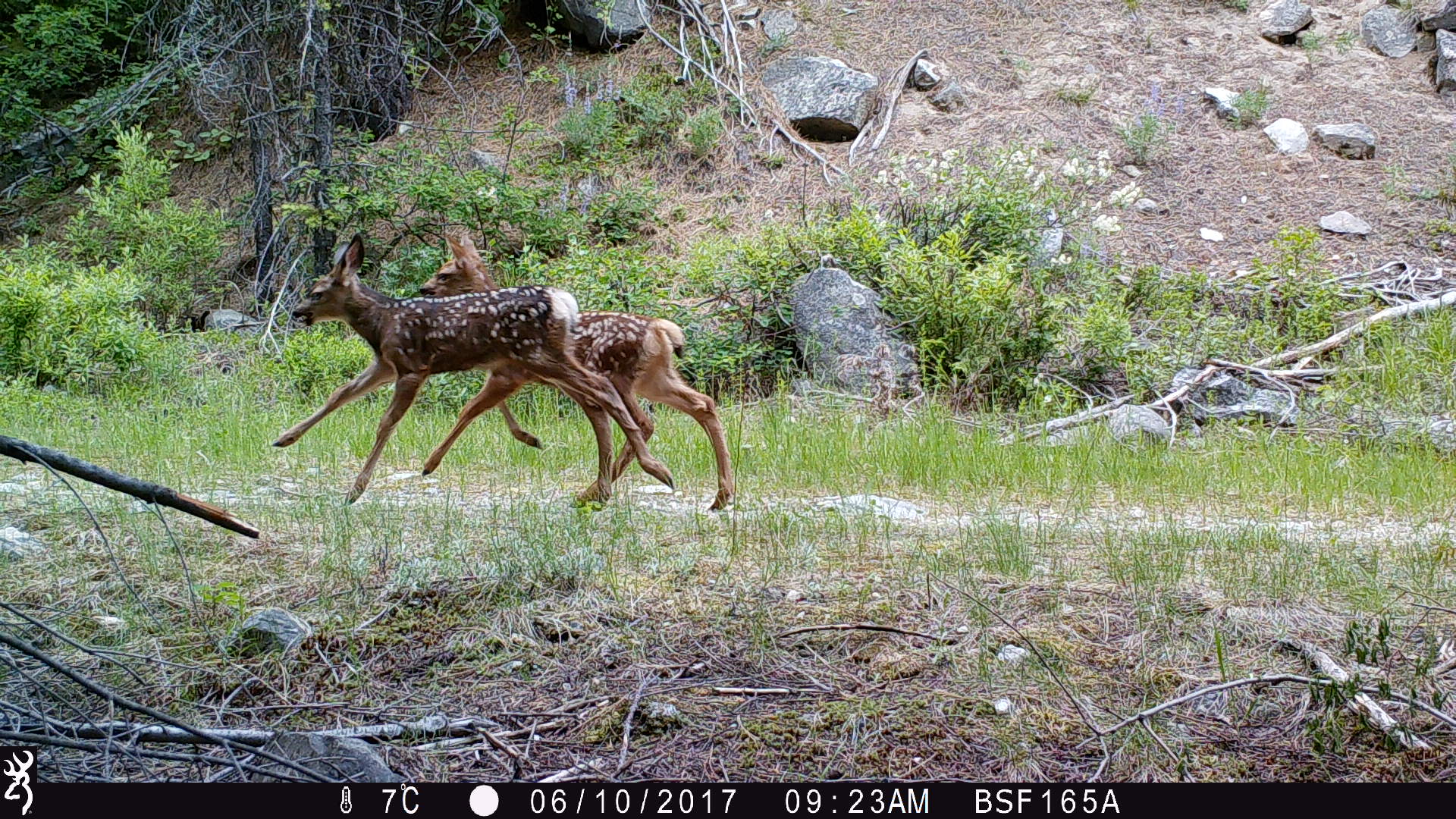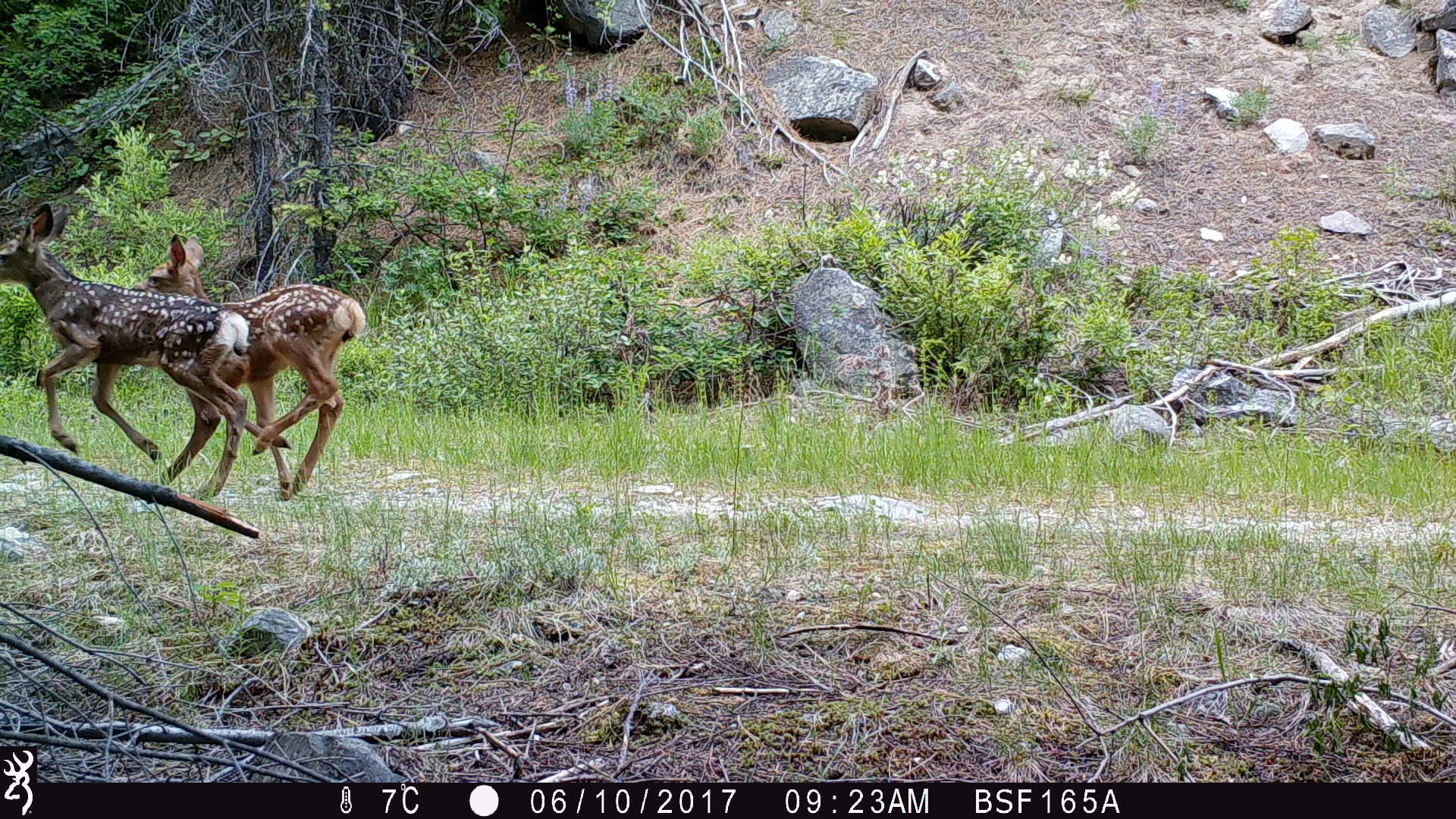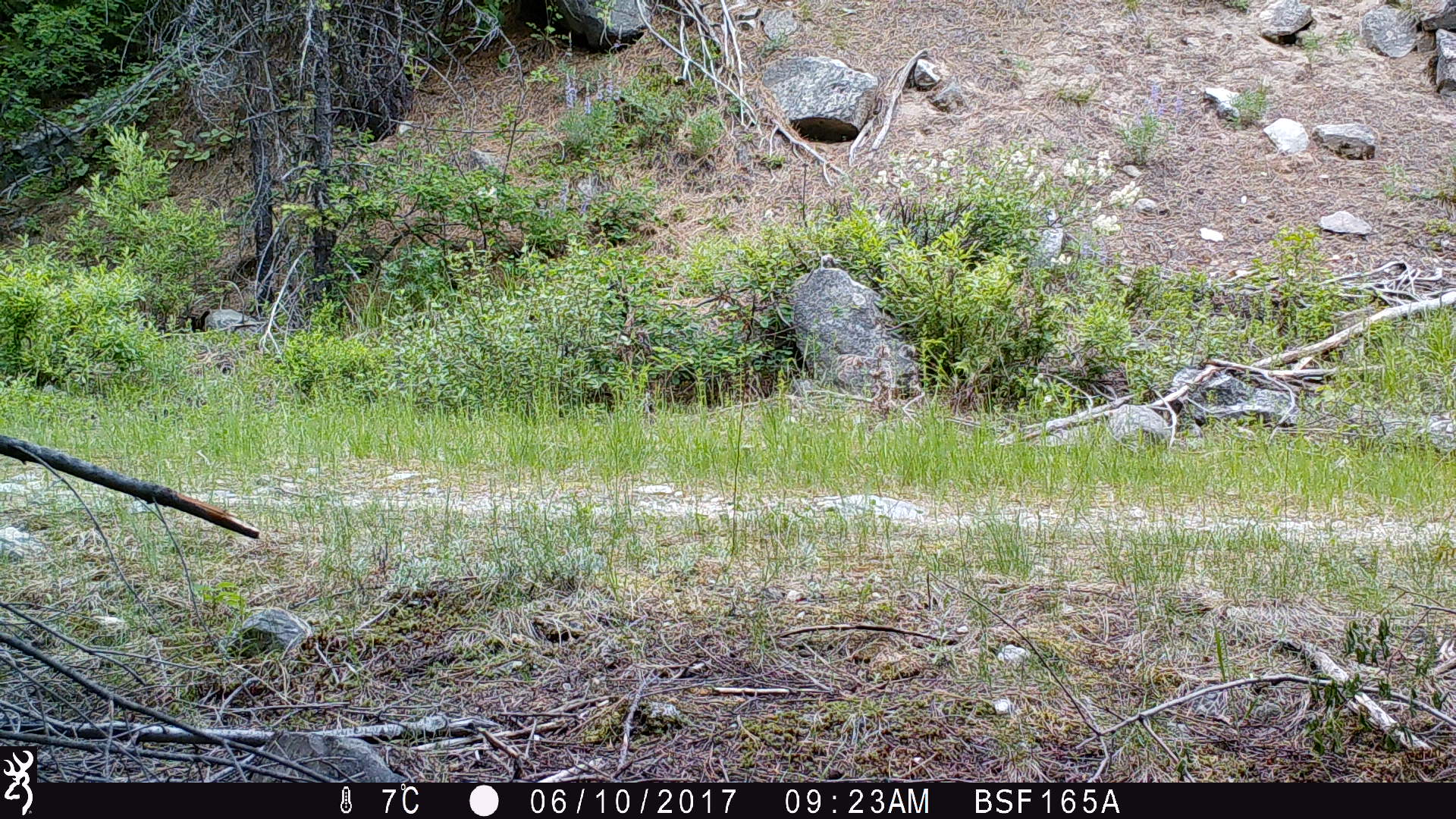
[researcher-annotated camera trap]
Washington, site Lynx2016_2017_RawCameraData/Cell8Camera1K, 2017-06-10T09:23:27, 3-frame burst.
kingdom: Animalia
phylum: Chordata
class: Mammalia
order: Artiodactyla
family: Cervidae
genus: Odocoileus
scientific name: Odocoileus hemionus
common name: mule deer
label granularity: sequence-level